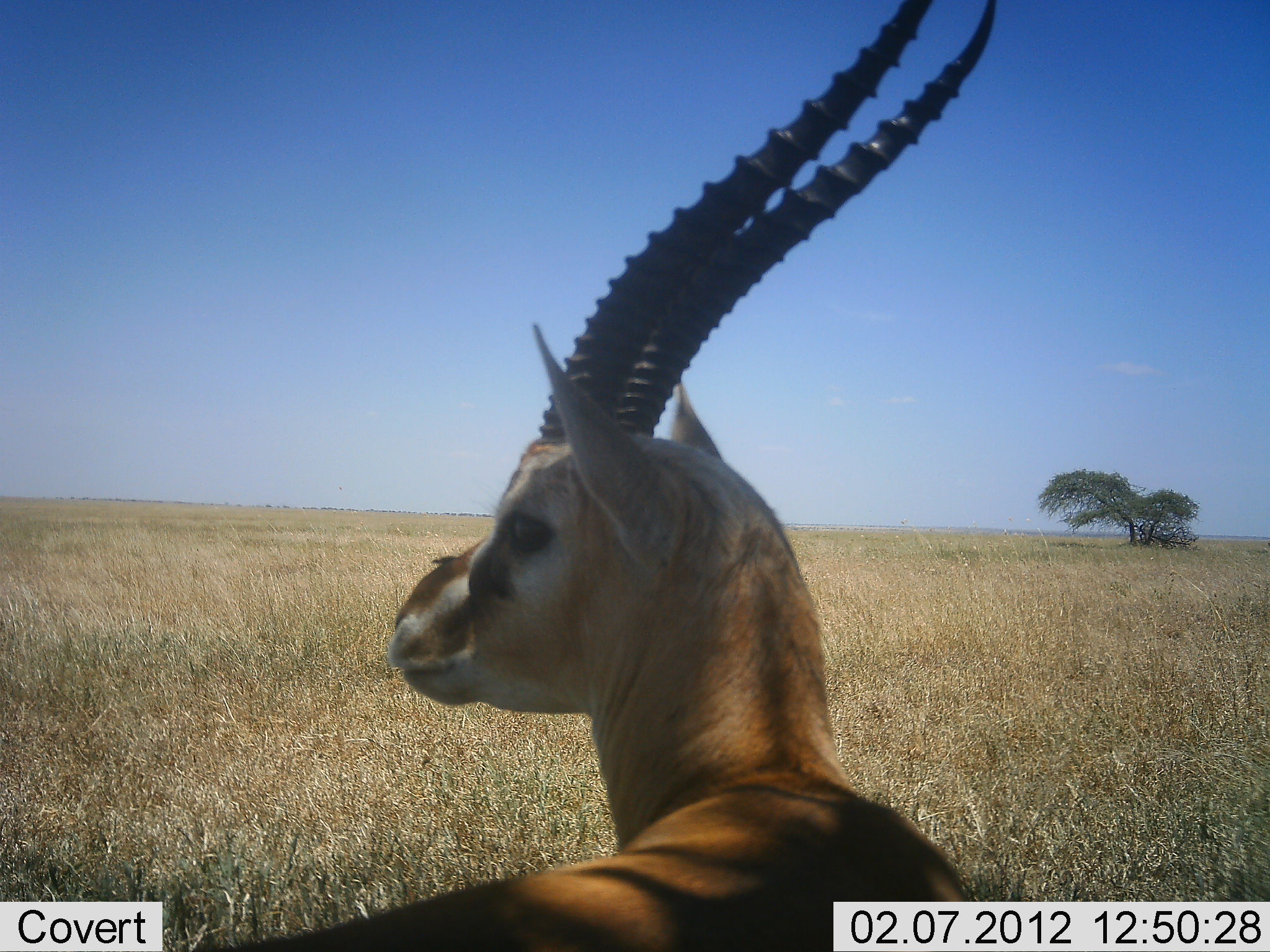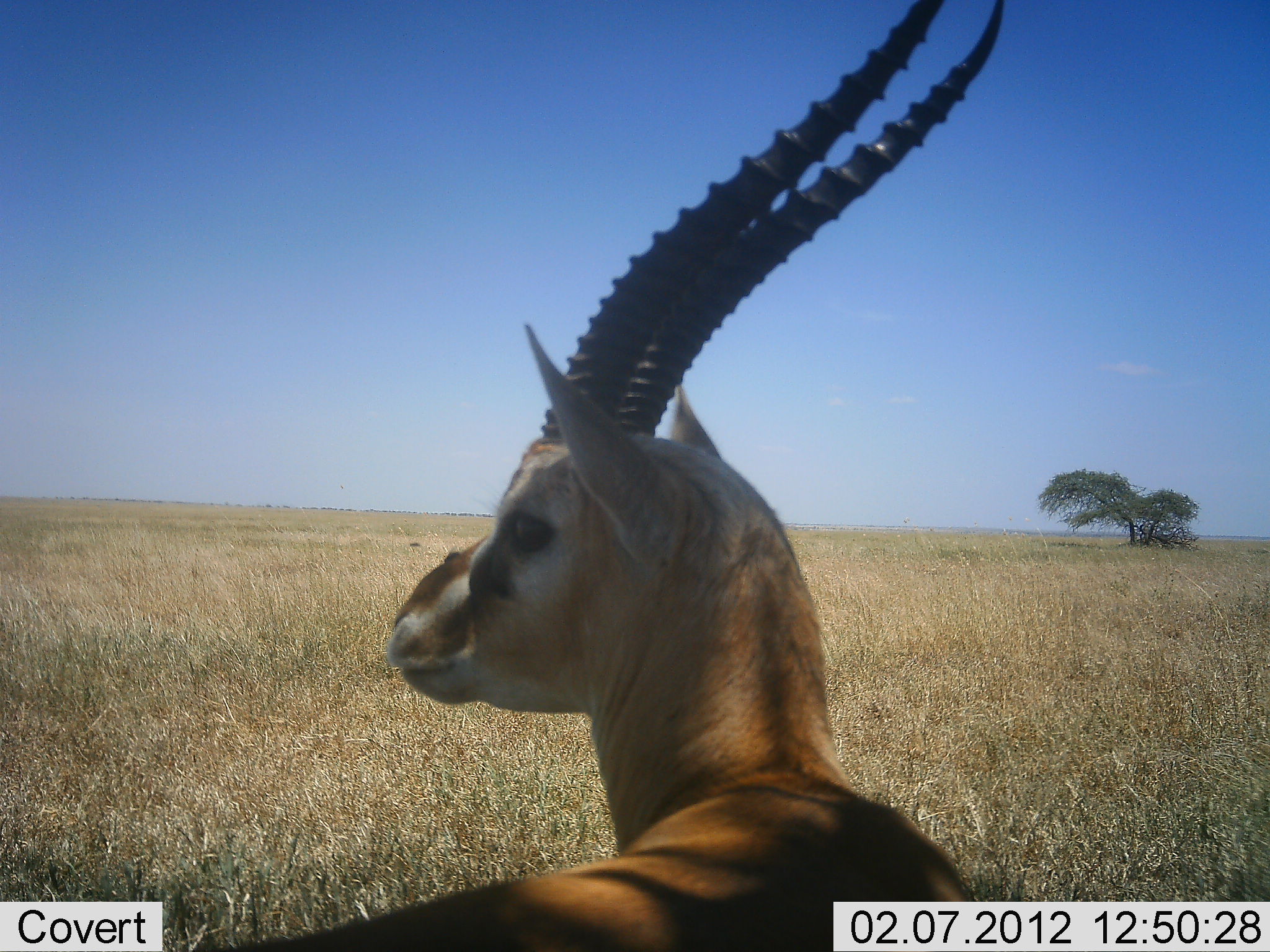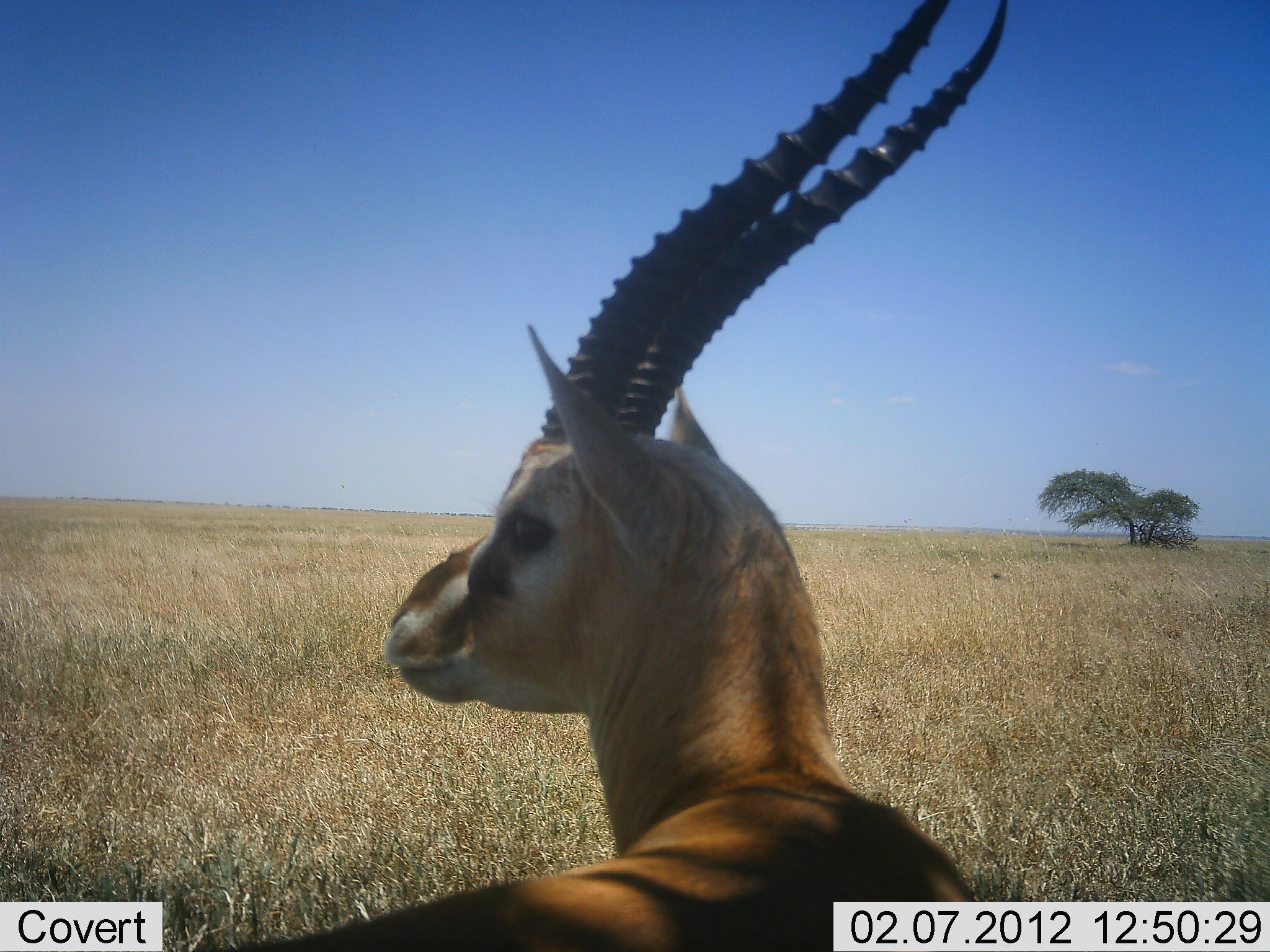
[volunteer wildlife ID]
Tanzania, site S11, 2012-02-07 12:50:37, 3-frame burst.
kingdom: Animalia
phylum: Chordata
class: Mammalia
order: Artiodactyla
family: Bovidae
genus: Eudorcas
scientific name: Eudorcas thomsonii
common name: thomson's gazelle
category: gazellethomsons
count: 1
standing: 100%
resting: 0%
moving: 0%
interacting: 0%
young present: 0%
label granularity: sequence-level